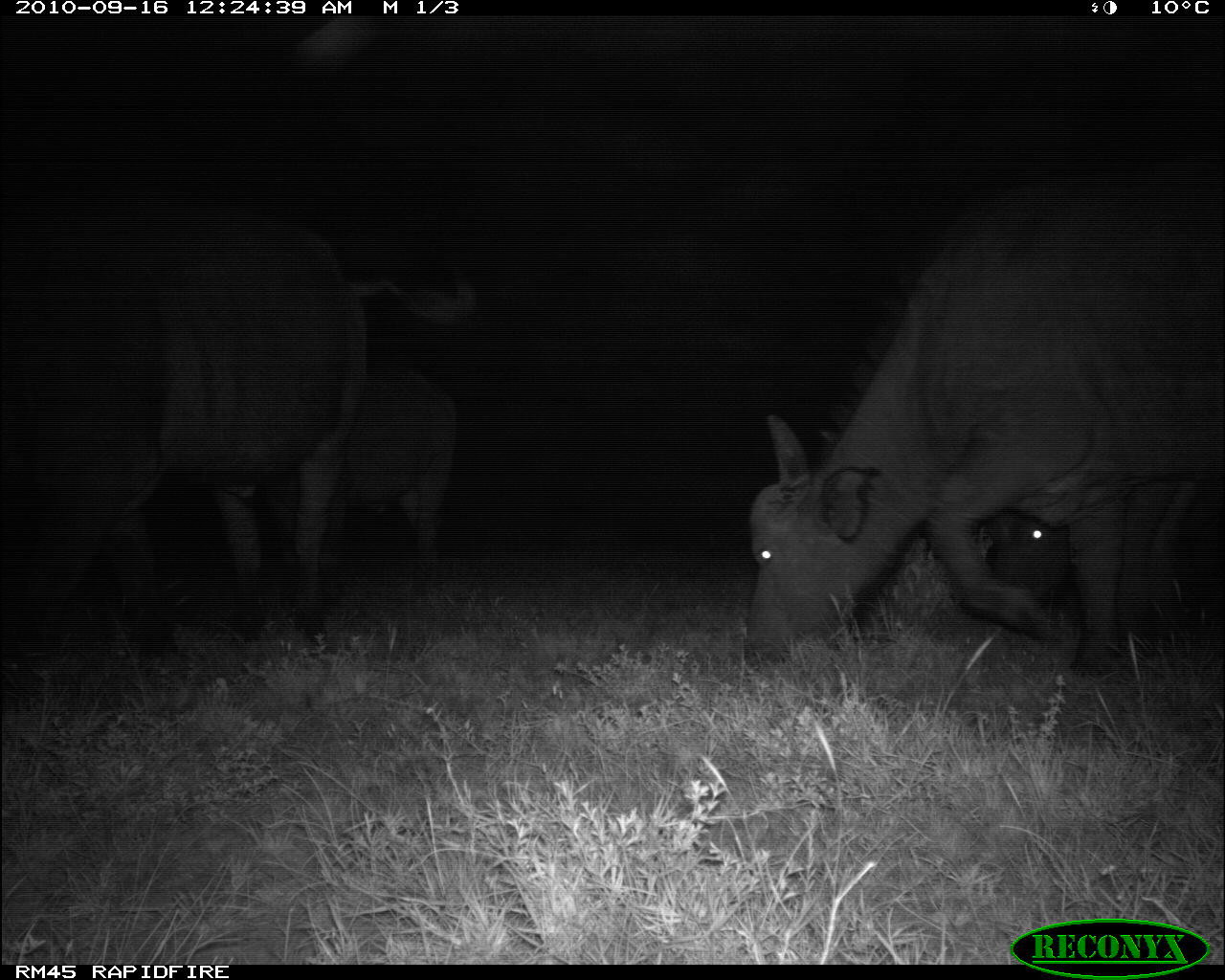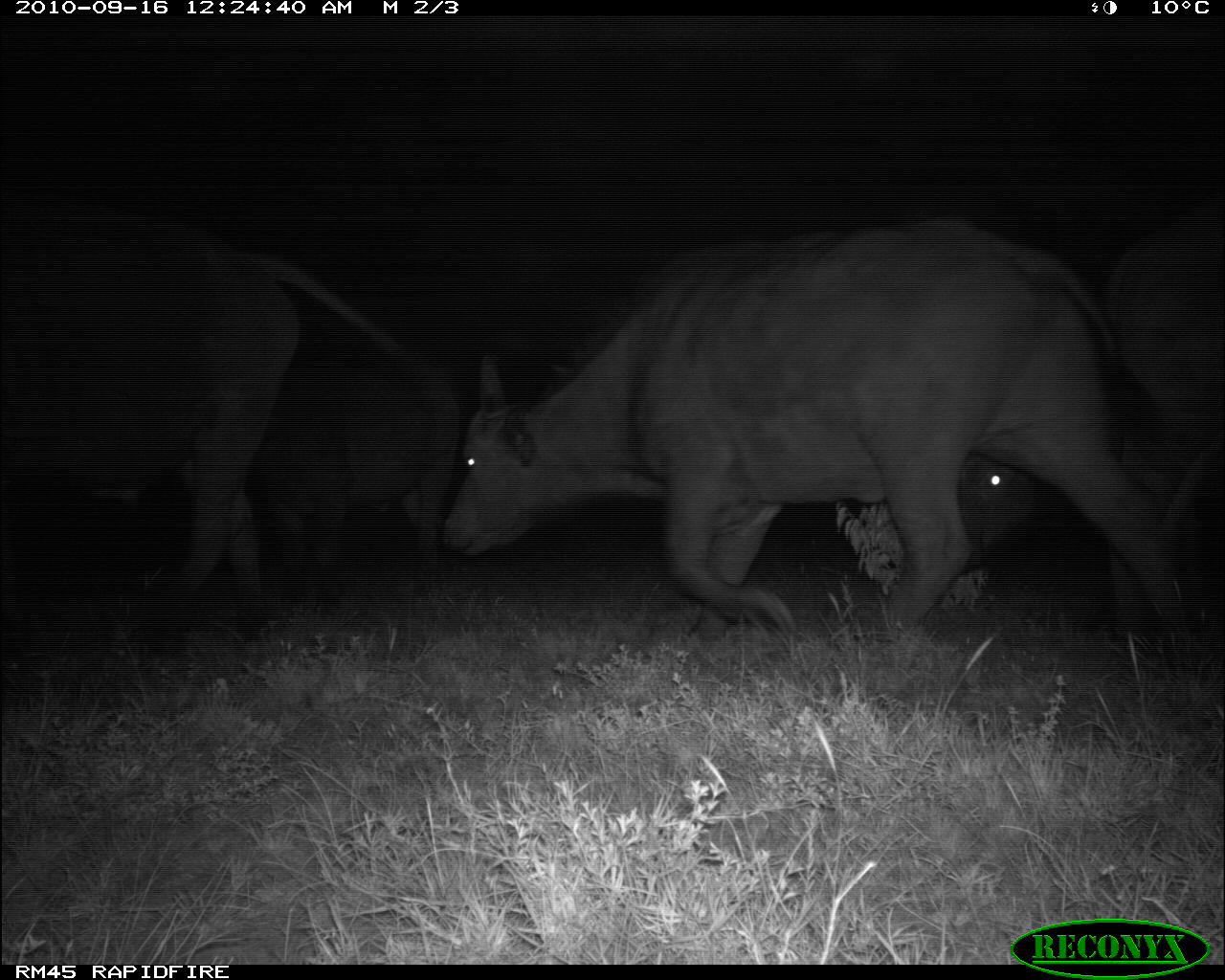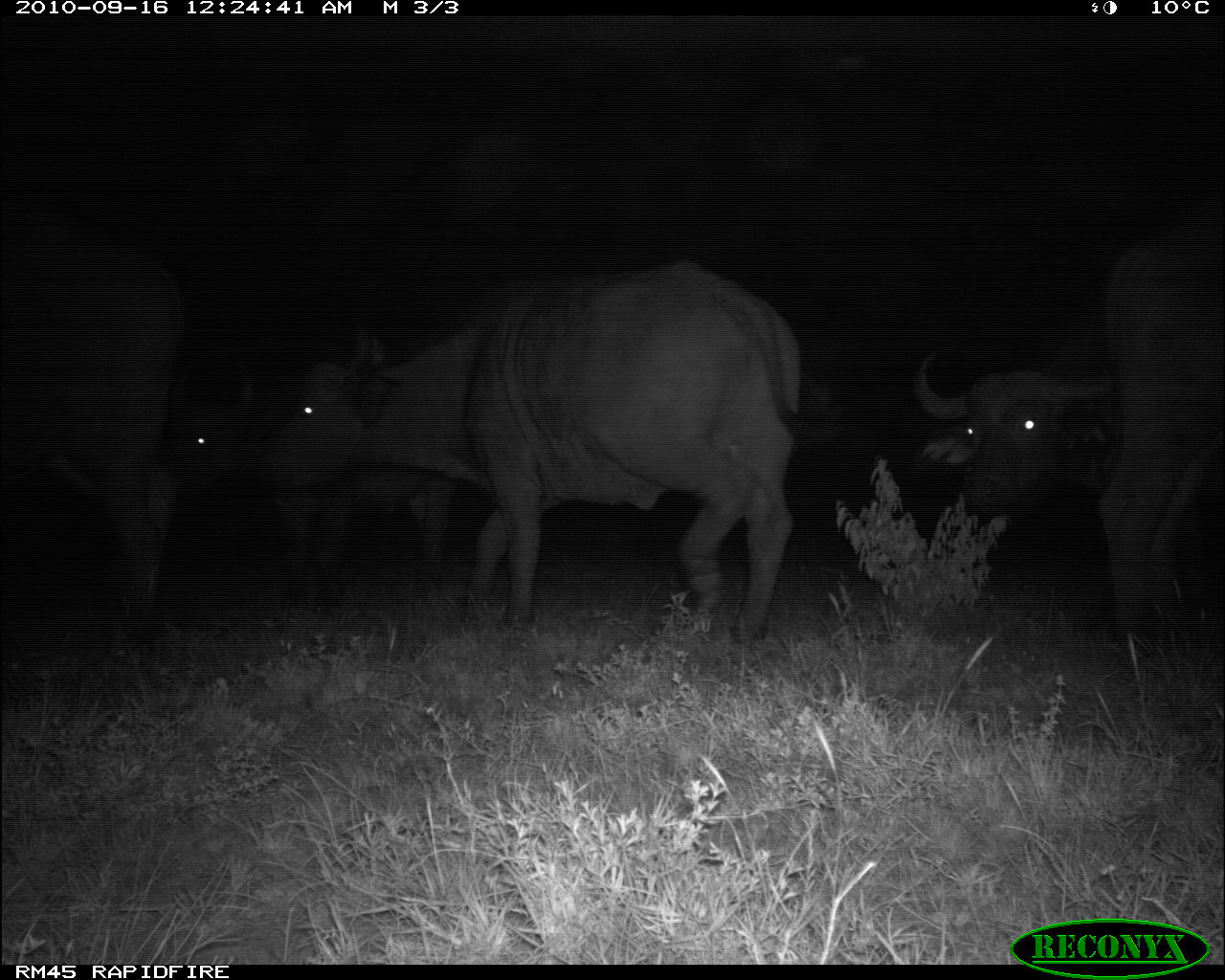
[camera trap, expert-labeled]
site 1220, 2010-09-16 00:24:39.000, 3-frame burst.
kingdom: Animalia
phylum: Chordata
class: Mammalia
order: Artiodactyla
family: Bovidae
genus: Syncerus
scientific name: Syncerus caffer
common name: african buffalo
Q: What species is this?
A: Syncerus caffer (african buffalo).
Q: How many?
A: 4.